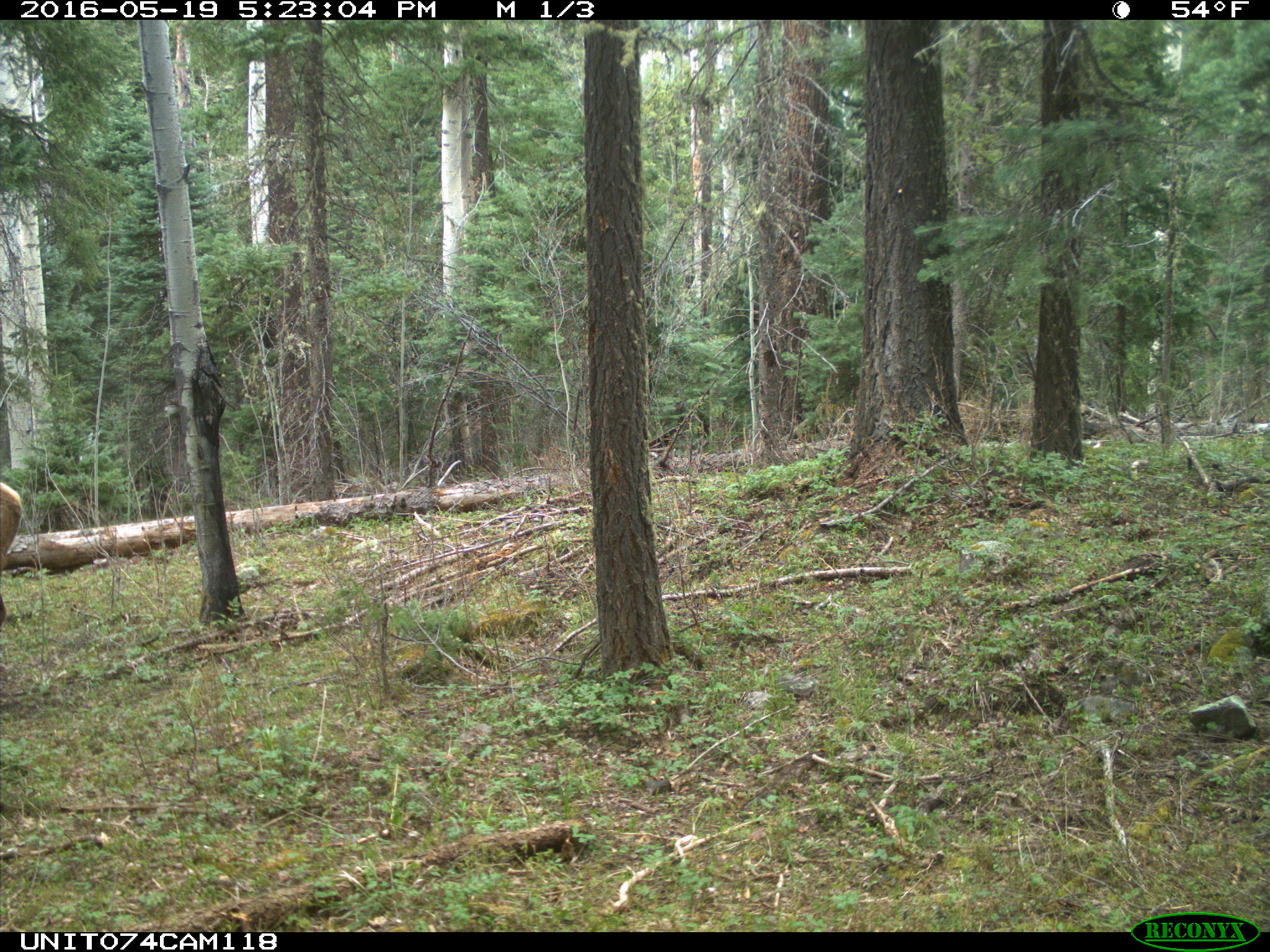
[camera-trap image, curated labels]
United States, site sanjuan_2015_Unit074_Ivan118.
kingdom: Animalia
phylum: Chordata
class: Mammalia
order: Artiodactyla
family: Cervidae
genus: Cervus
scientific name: Cervus elaphus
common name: red deer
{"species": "Cervus elaphus (red deer)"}